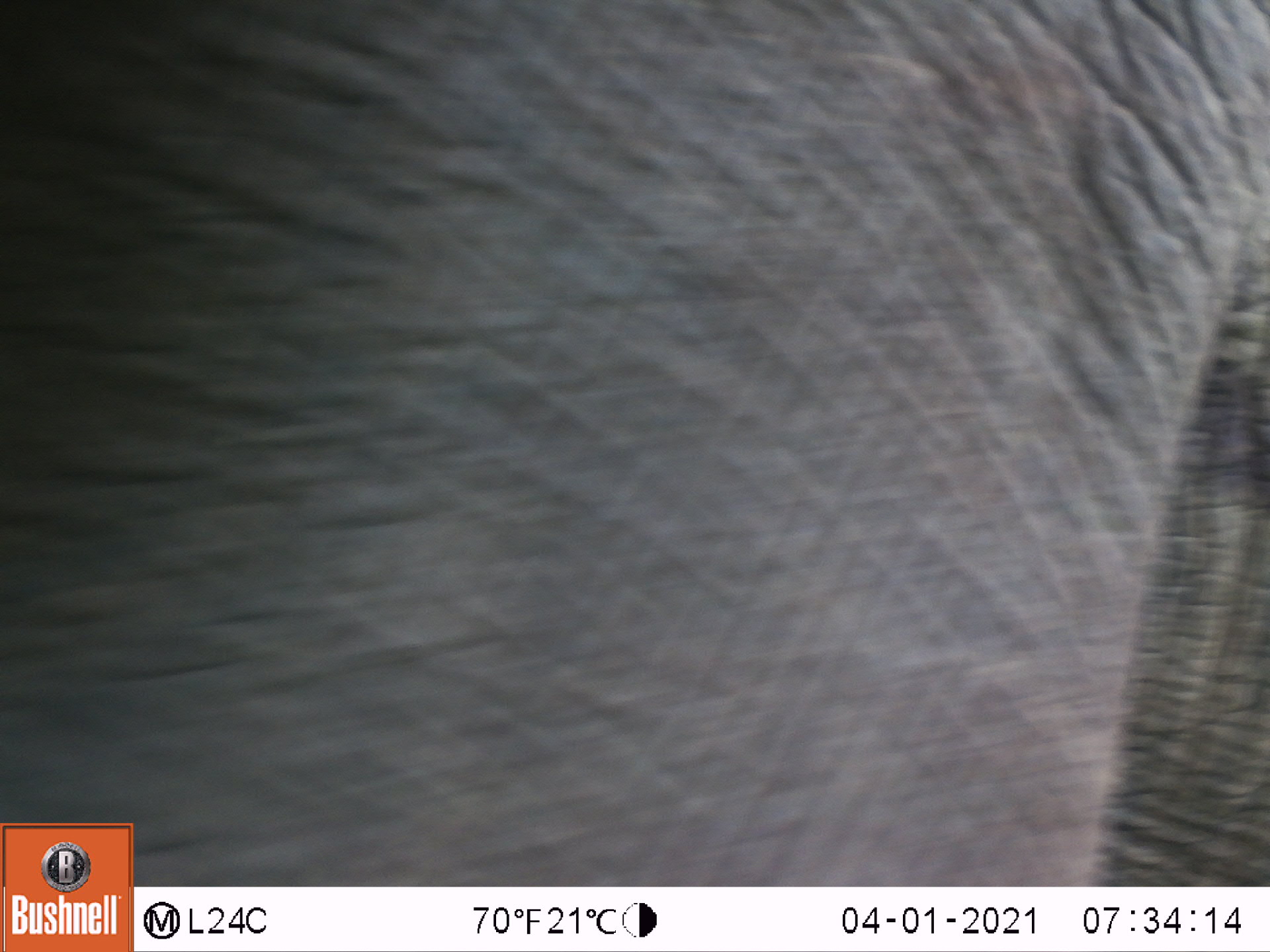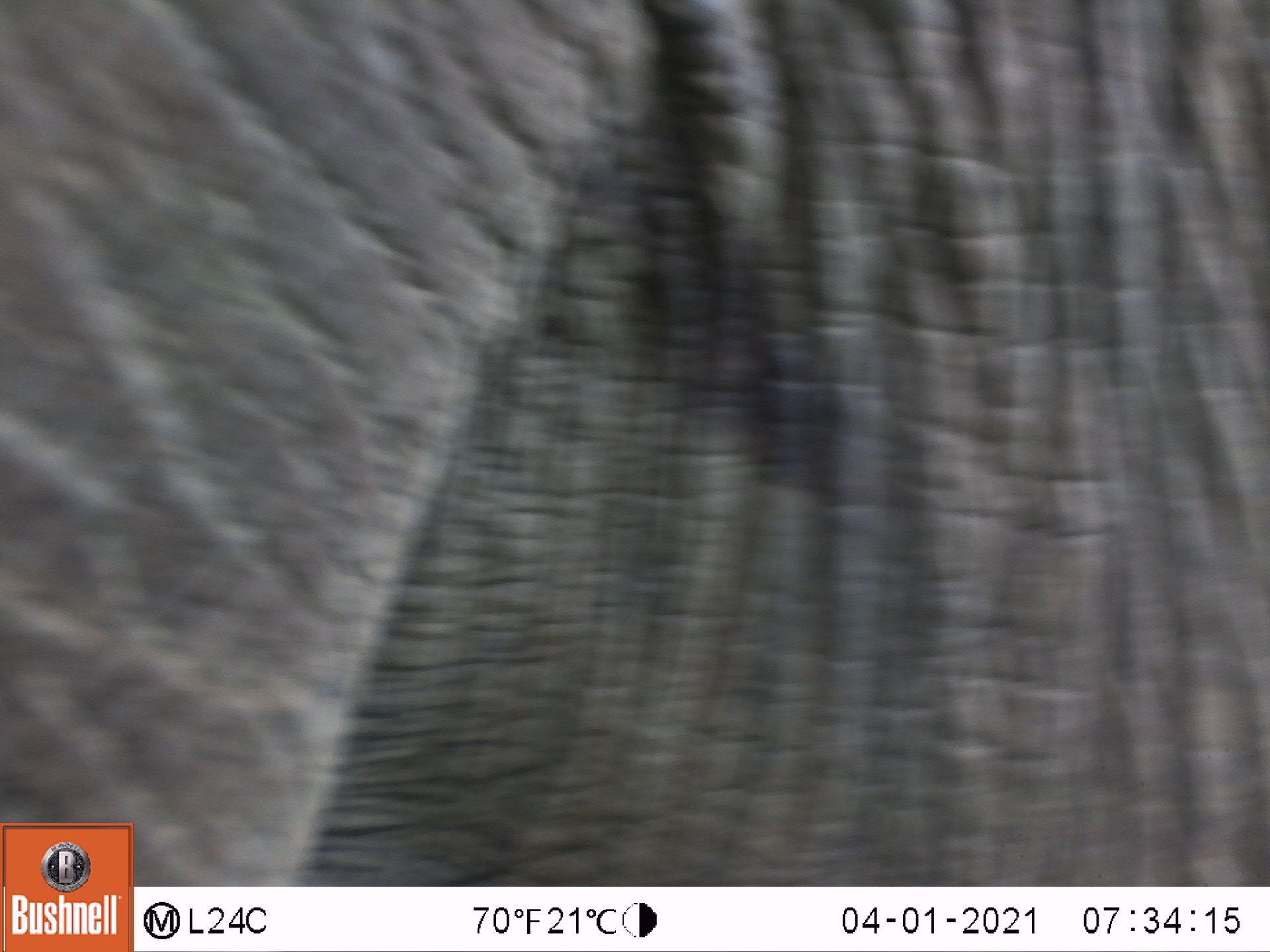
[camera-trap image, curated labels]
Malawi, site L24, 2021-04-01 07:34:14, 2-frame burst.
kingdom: Animalia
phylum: Chordata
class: Mammalia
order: Proboscidea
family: Elephantidae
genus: Loxodonta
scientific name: Loxodonta africana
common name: african savanna elephant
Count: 1.